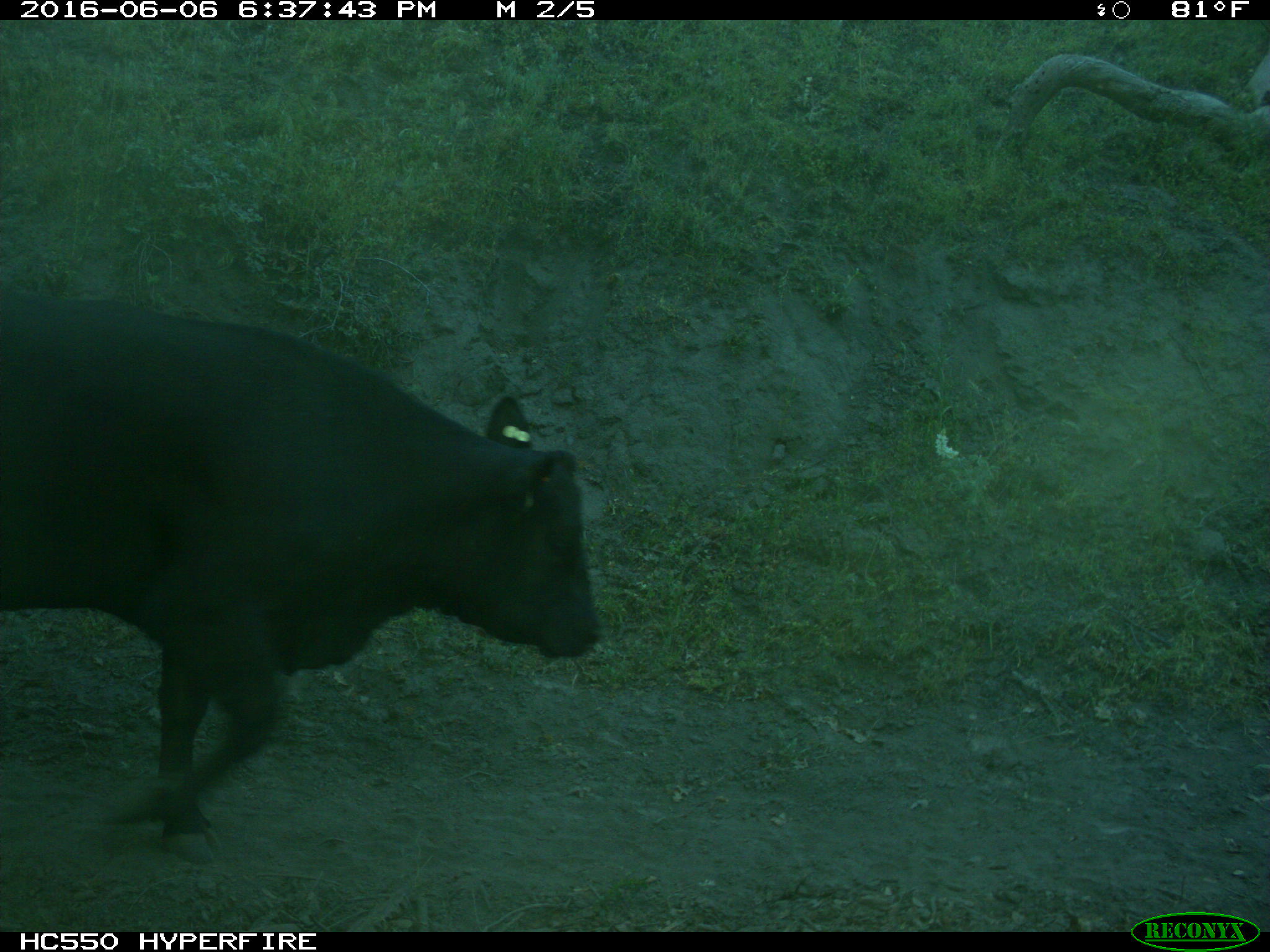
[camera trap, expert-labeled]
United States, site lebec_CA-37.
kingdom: Animalia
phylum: Chordata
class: Mammalia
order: Artiodactyla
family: Bovidae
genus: Bos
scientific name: Bos taurus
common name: domestic cow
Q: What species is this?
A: Bos taurus (domestic cow).